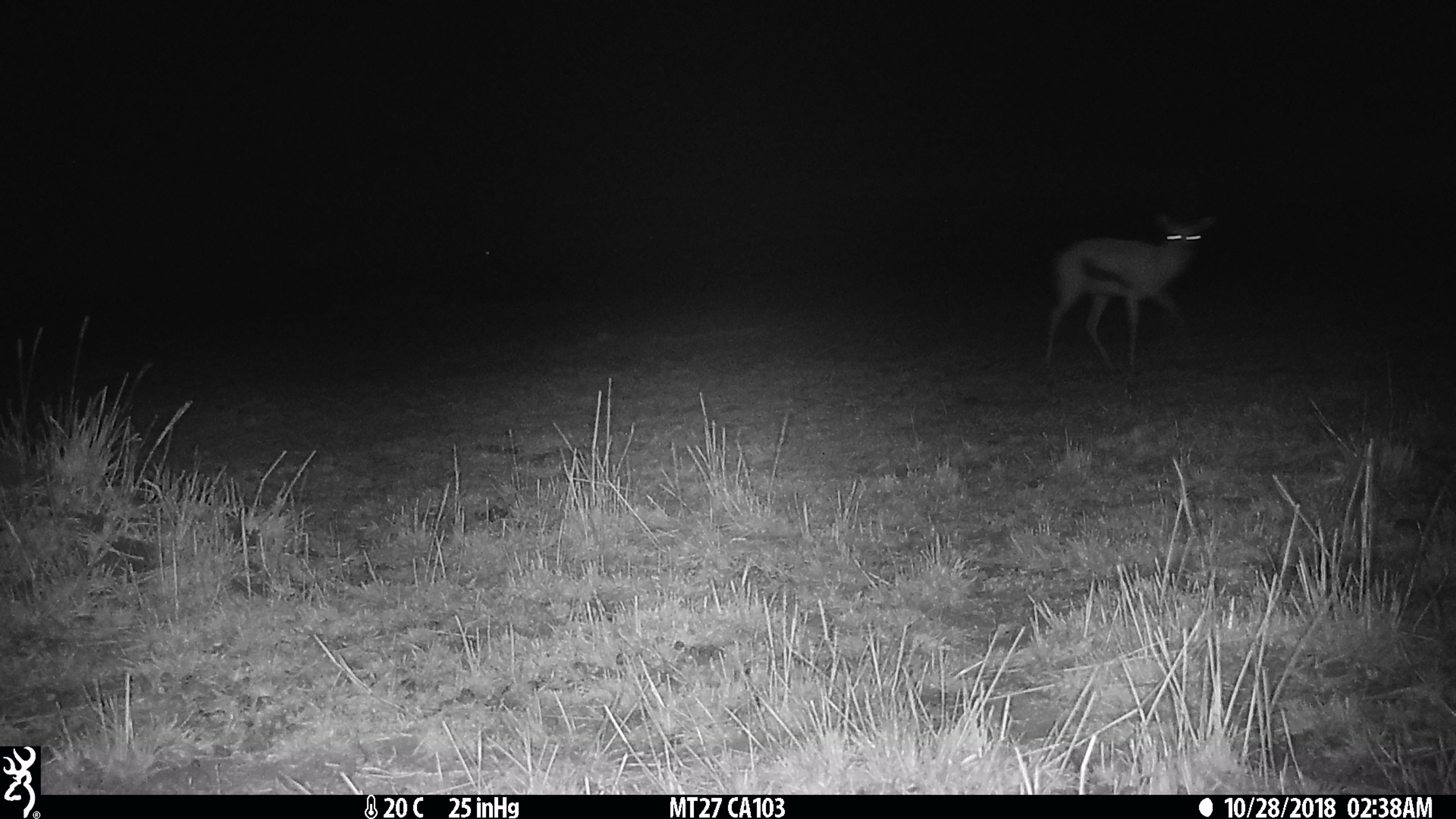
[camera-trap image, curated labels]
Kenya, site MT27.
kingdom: Animalia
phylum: Chordata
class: Mammalia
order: Artiodactyla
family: Bovidae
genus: Eudorcas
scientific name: Eudorcas thomsonii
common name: thomon's gazelle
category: gazelle thomsons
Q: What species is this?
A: Gazelle thomsons (thomon's gazelle) (Eudorcas thomsonii).